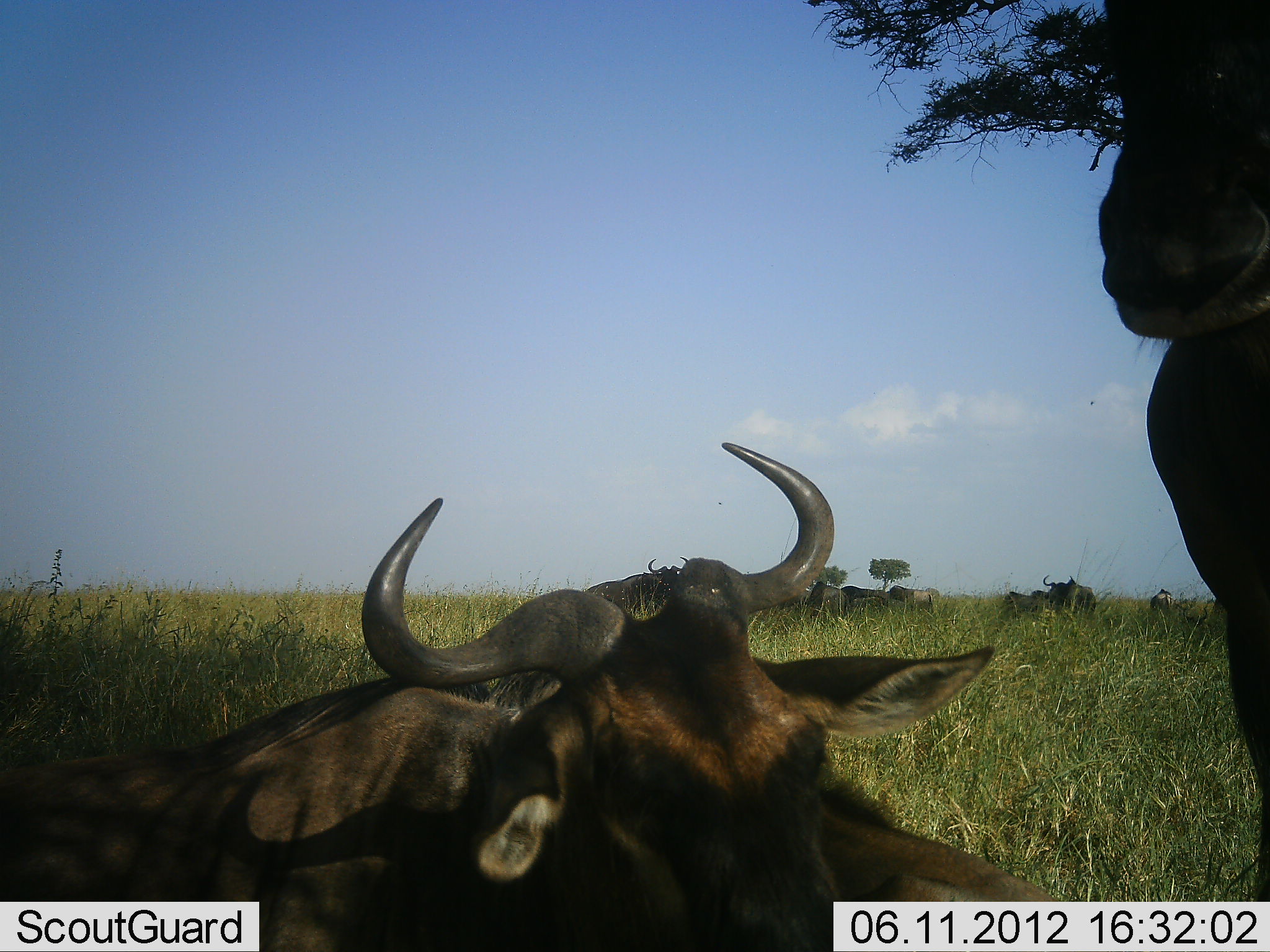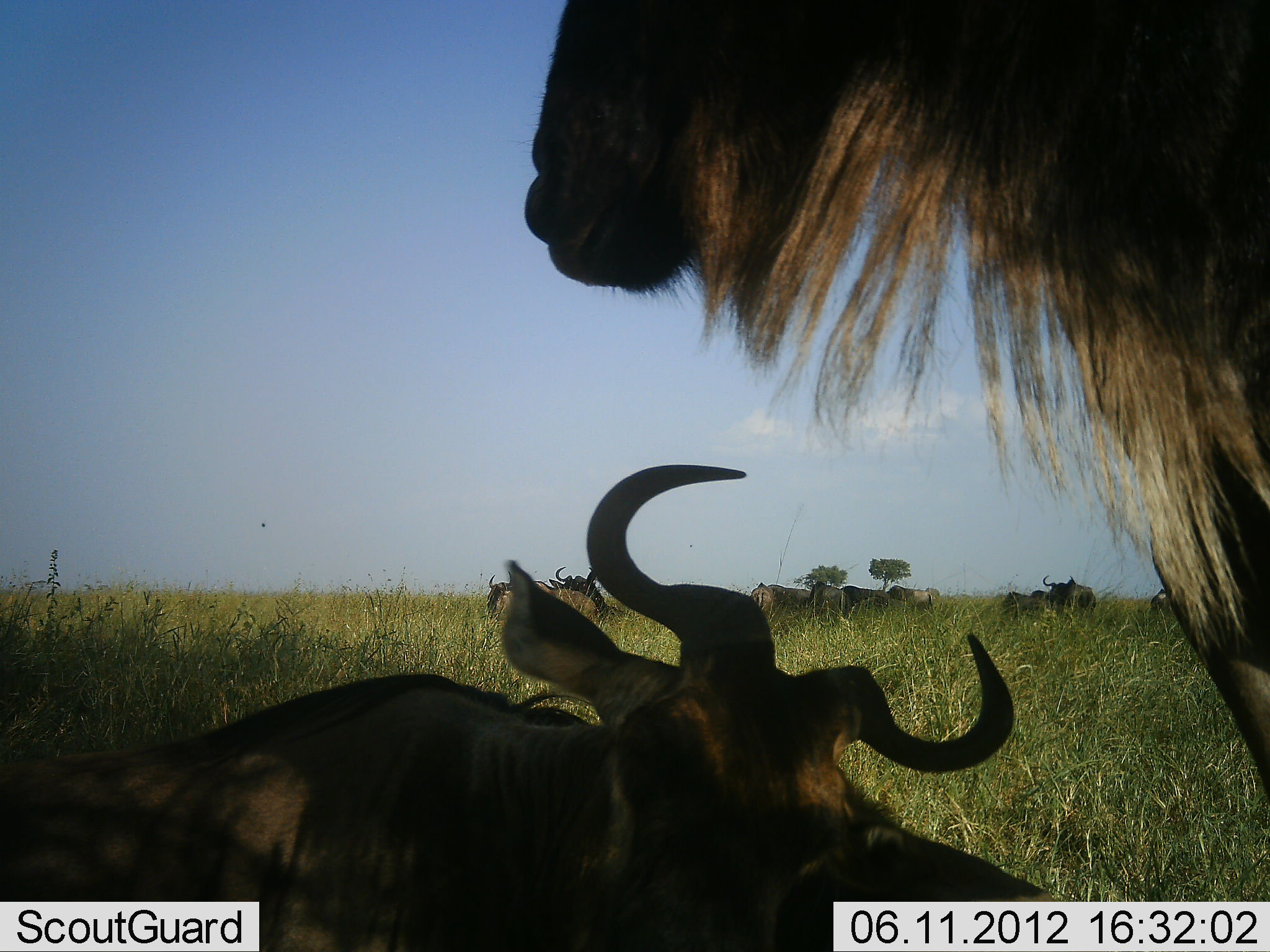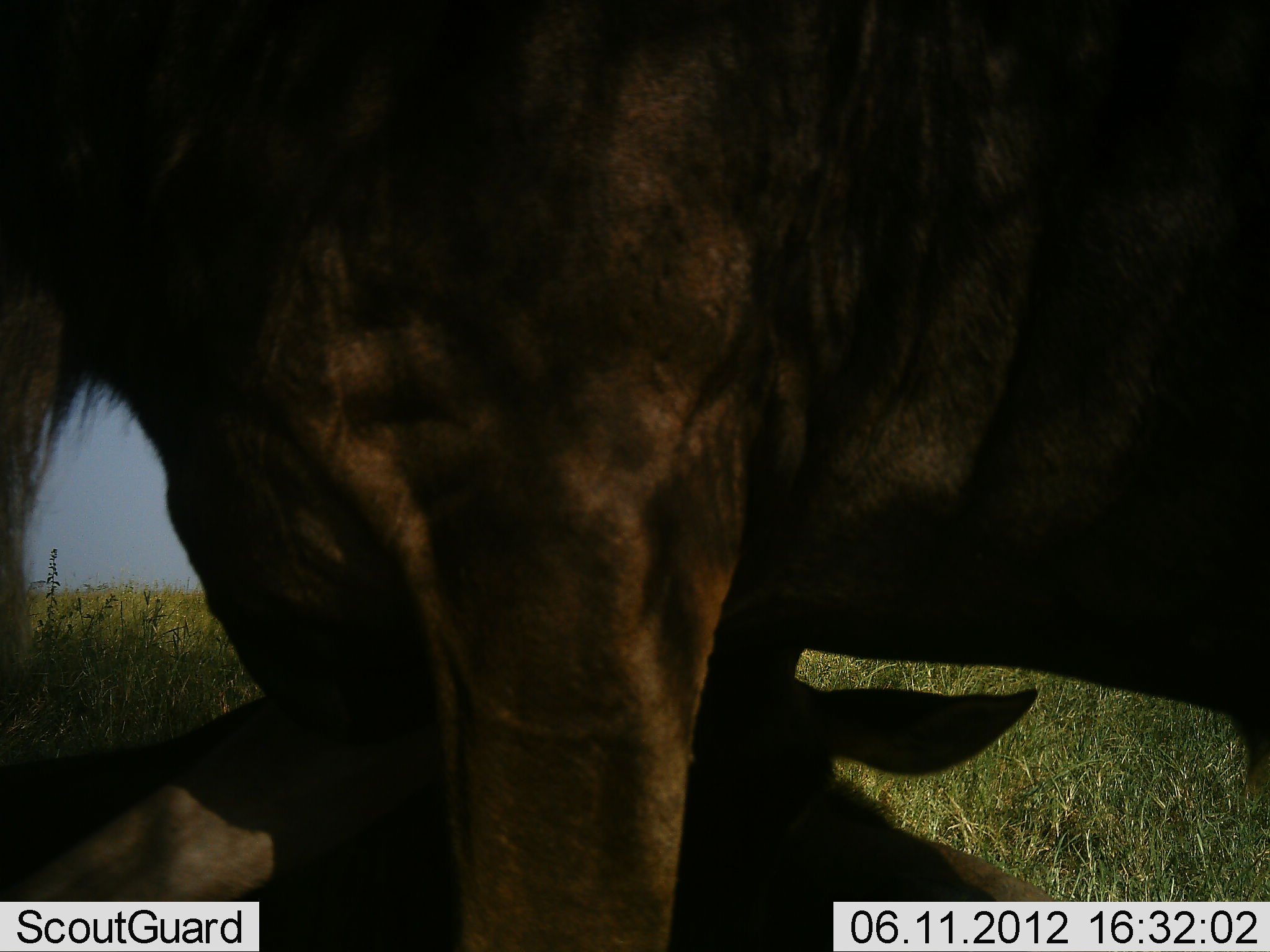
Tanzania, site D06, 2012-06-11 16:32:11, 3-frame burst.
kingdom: Animalia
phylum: Chordata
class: Mammalia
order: Artiodactyla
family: Bovidae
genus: Connochaetes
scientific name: Connochaetes taurinus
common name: blue wildebeest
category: wildebeest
Wildebeest (blue wildebeest) (Connochaetes taurinus), count 10. Behavior (volunteer vote fractions): standing 50%, resting 90%, moving 30%, interacting 10%. Young present (vote fraction): 0%. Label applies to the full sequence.